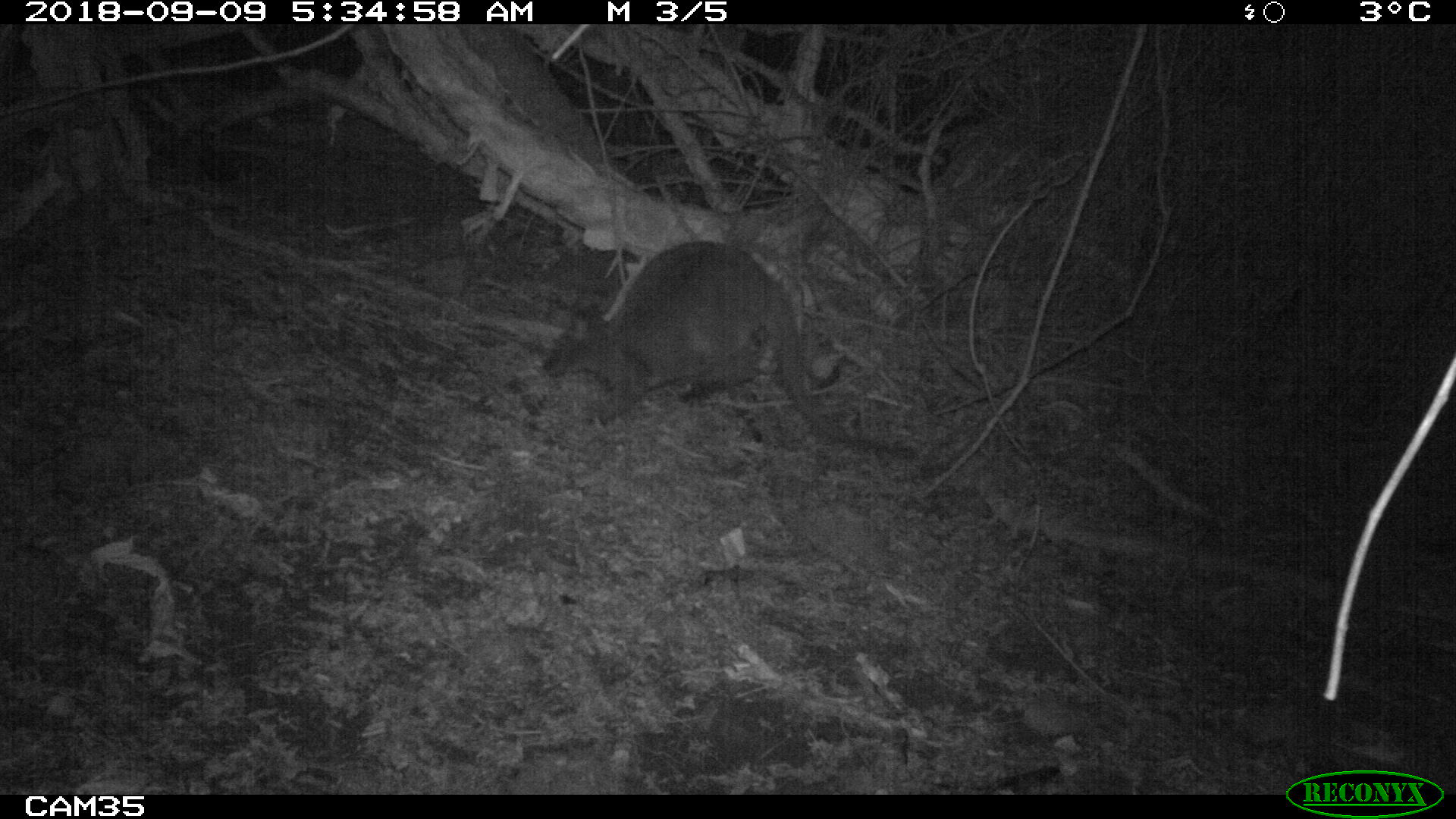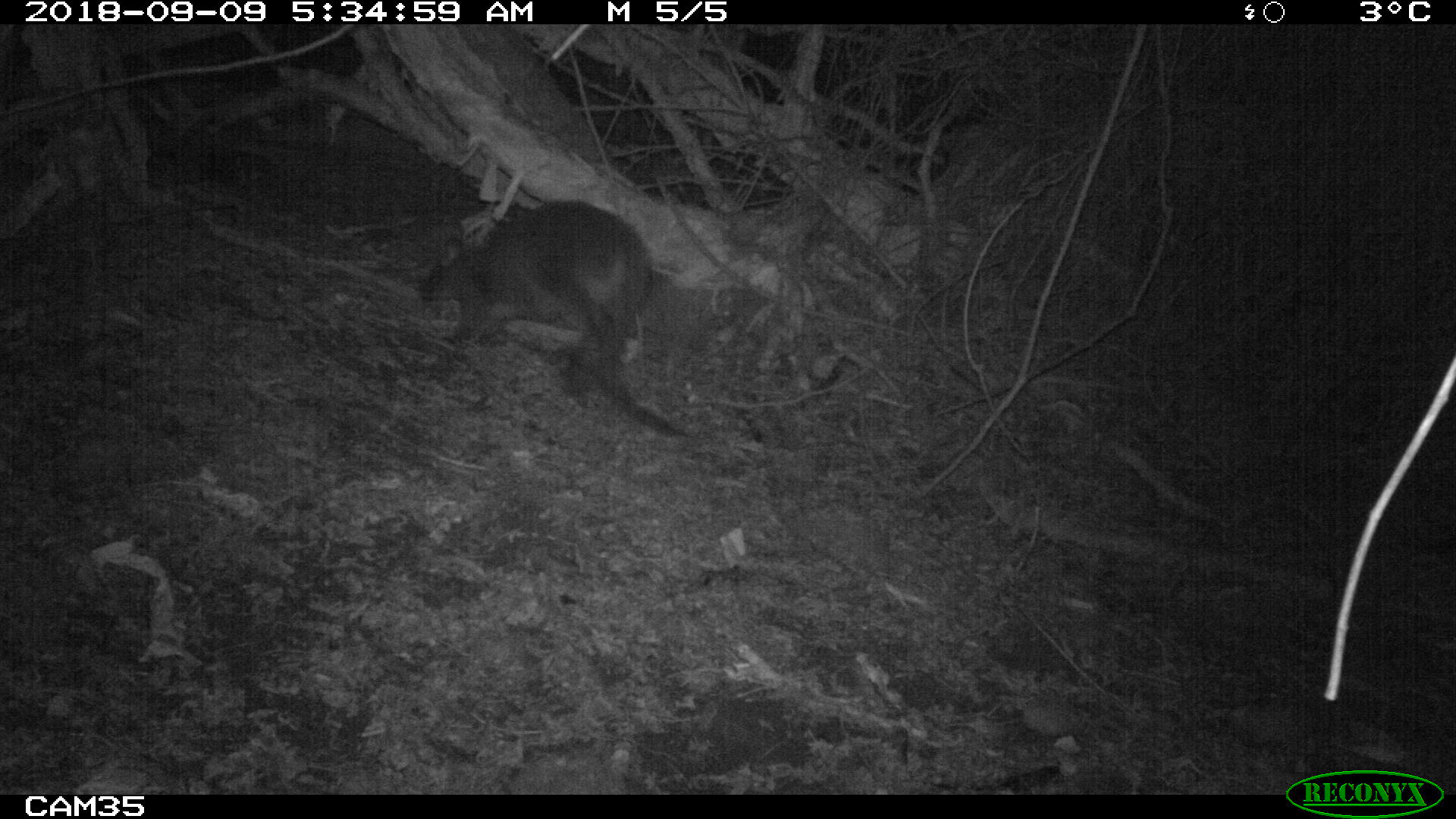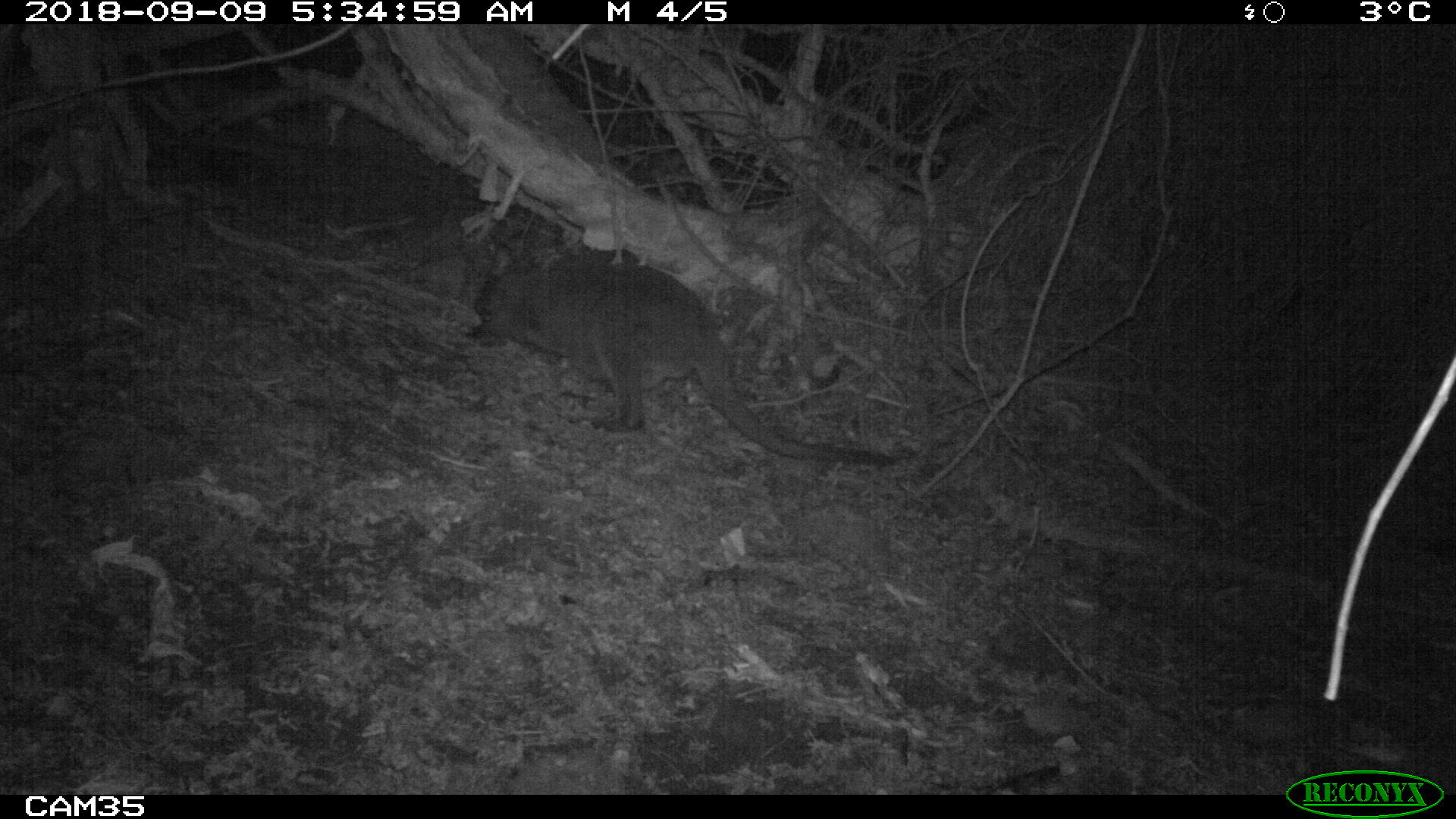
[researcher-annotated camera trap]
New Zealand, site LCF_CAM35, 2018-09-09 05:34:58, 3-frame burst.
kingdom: Animalia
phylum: Chordata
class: Mammalia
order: Diprotodontia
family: Macropodidae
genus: Notamacropus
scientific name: Notamacropus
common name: wallaby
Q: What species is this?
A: Wallaby (Notamacropus).